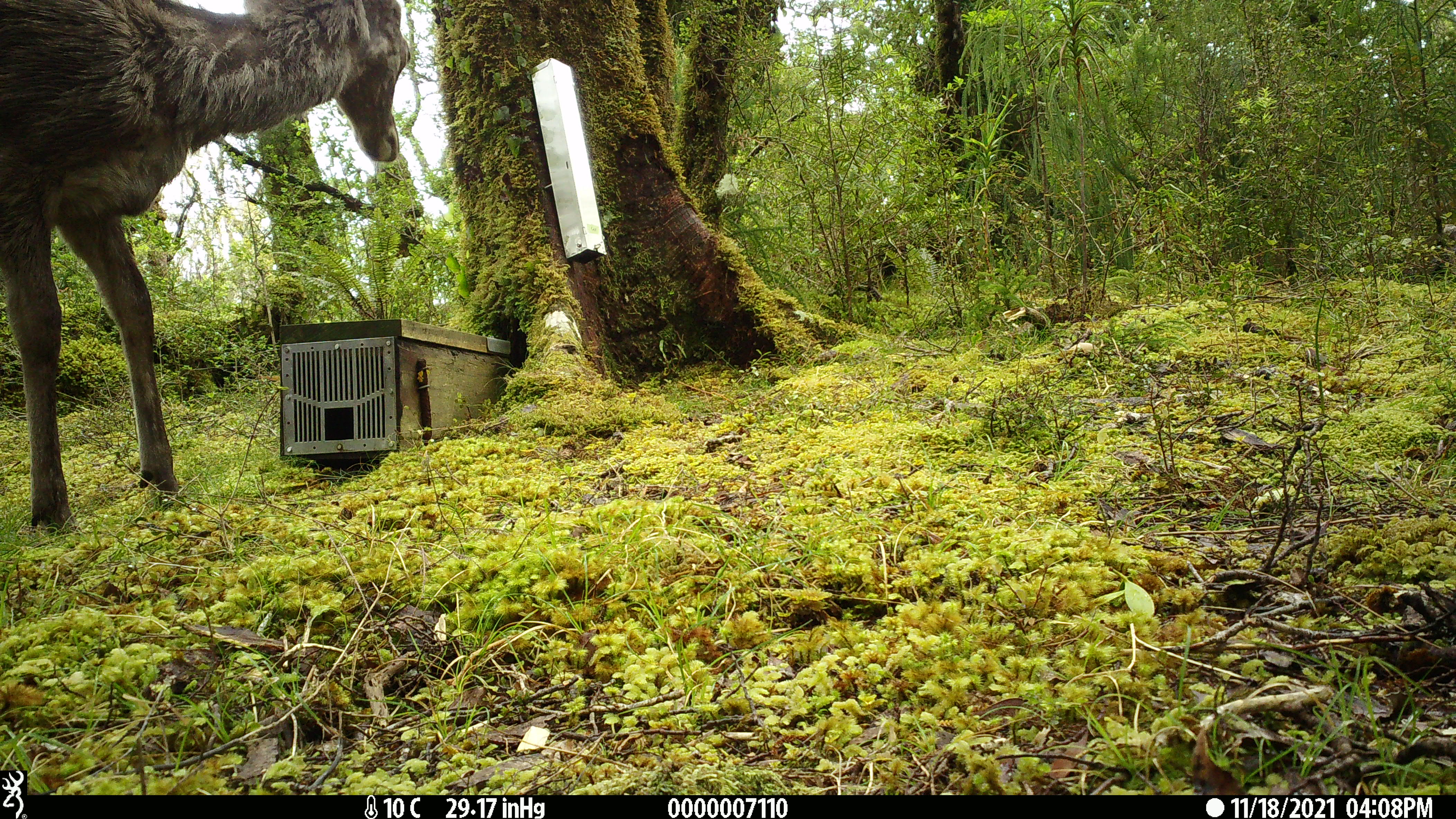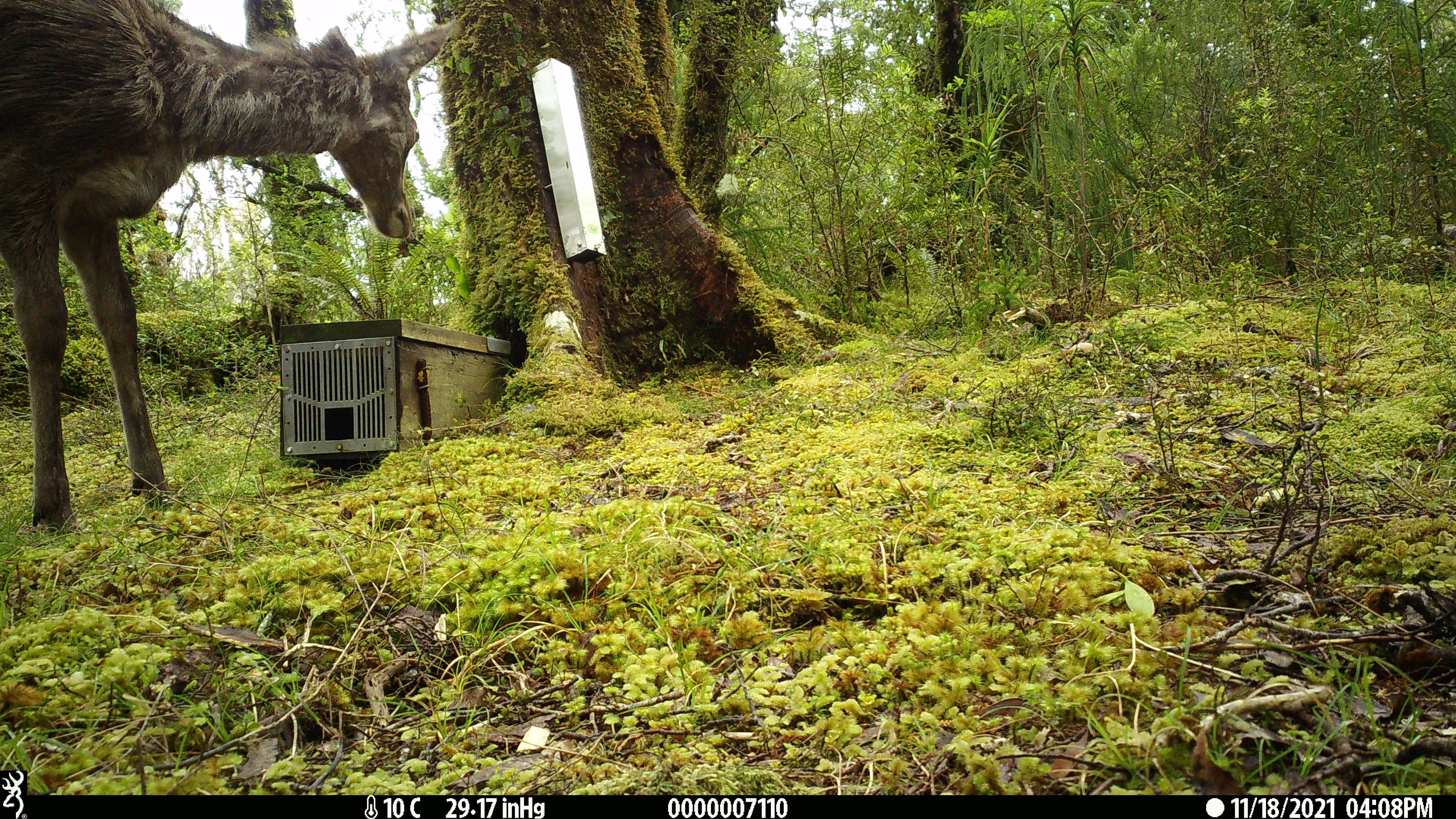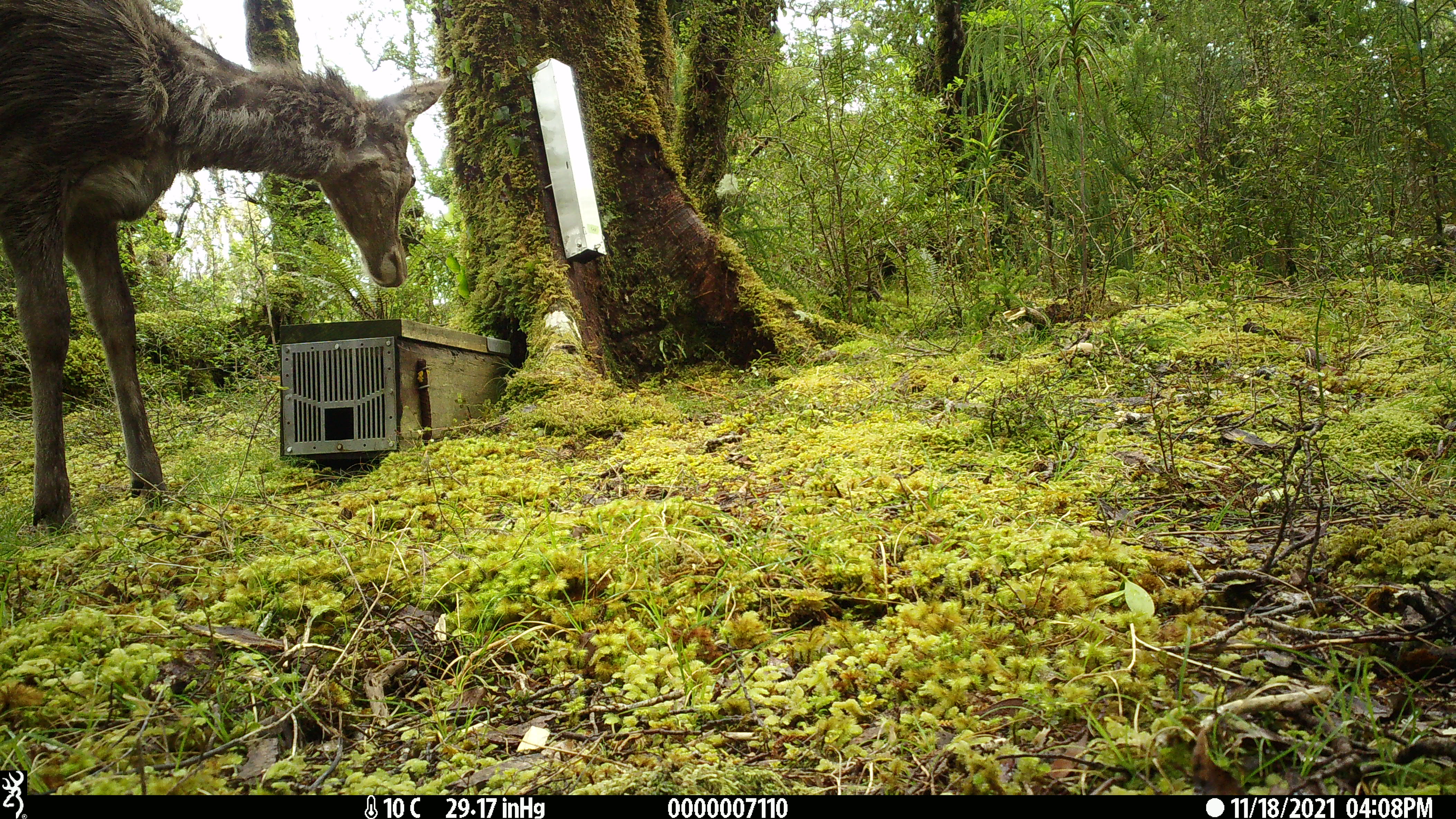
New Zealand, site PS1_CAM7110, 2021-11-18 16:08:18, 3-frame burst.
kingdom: Animalia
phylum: Chordata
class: Mammalia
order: Artiodactyla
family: Cervidae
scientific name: Cervidae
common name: deer